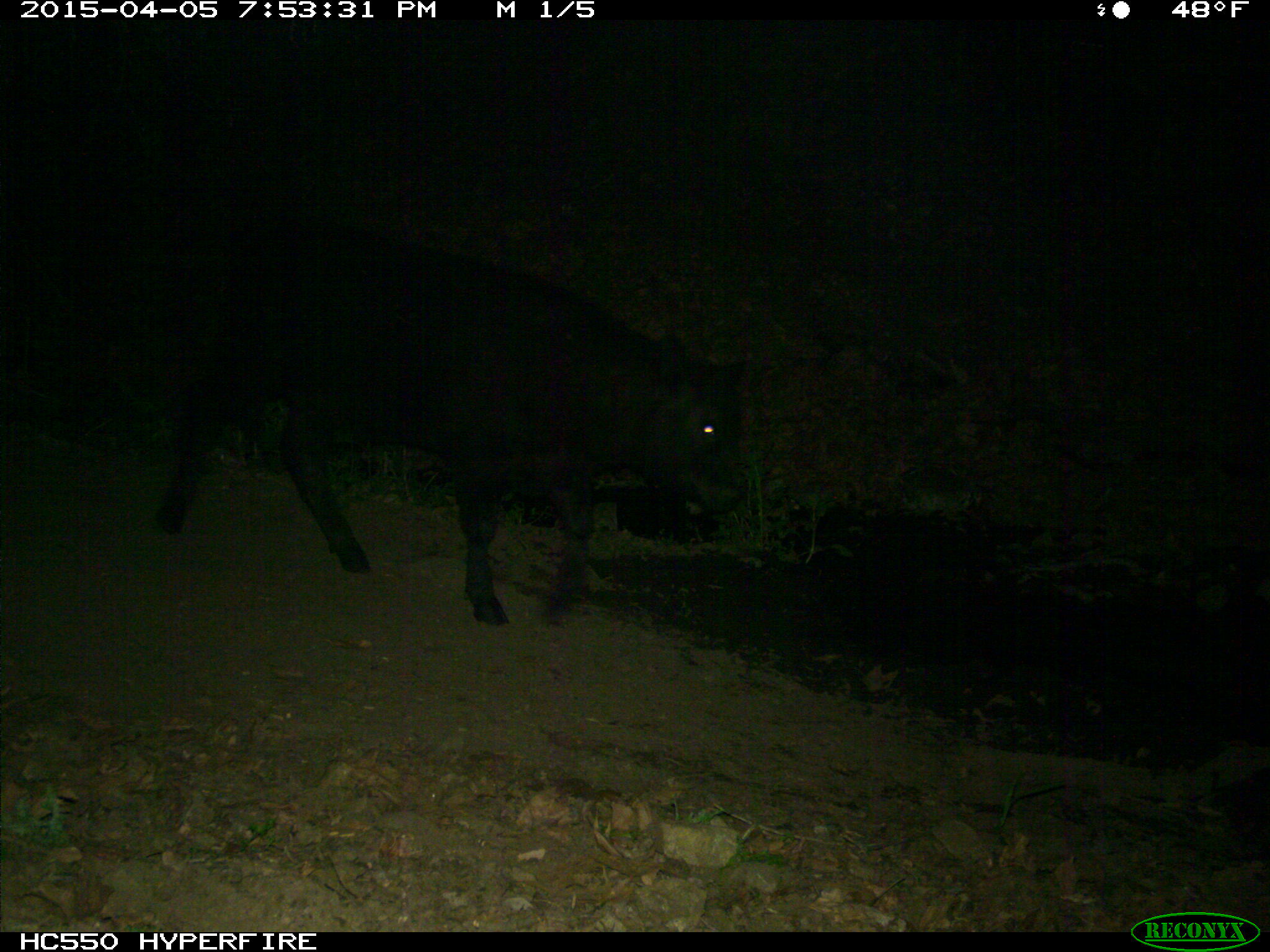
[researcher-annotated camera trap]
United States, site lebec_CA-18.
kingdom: Animalia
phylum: Chordata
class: Mammalia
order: Artiodactyla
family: Bovidae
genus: Bos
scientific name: Bos taurus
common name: domestic cow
Bos taurus (domestic cow).